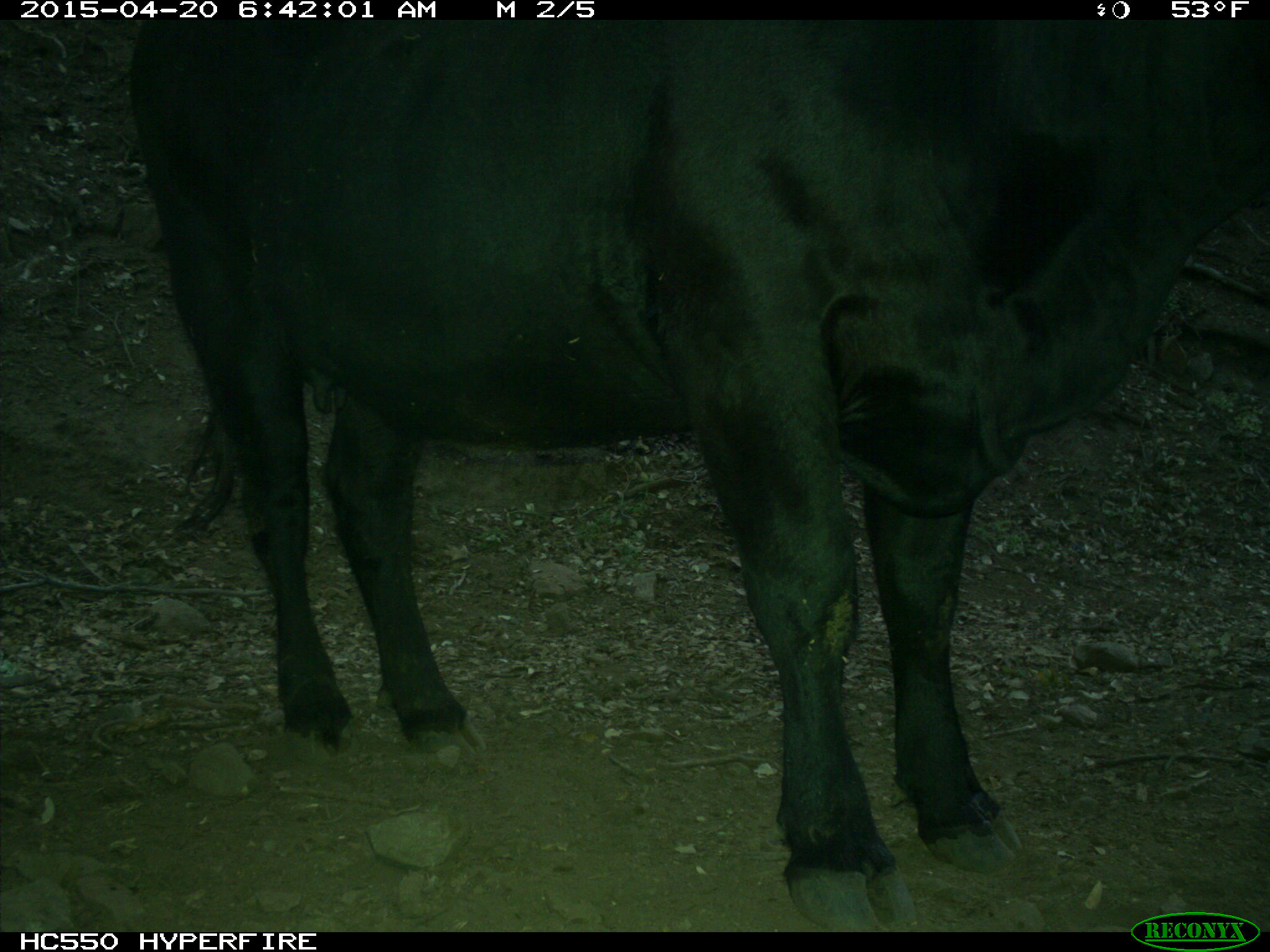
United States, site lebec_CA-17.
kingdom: Animalia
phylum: Chordata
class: Mammalia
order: Artiodactyla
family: Bovidae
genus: Bos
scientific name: Bos taurus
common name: domestic cow